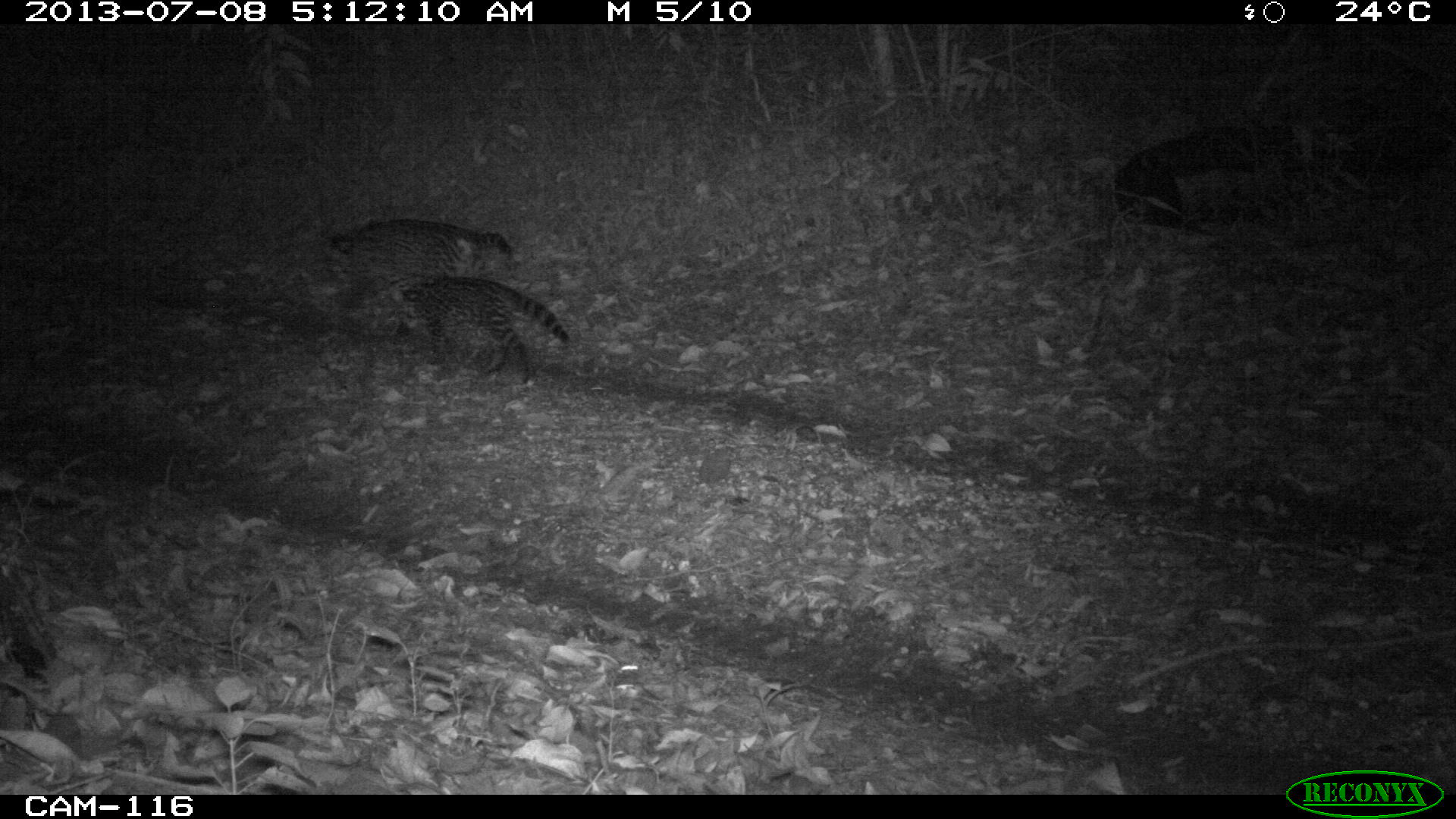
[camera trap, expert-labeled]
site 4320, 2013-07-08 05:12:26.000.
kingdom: Animalia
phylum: Chordata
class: Mammalia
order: Carnivora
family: Felidae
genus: Leopardus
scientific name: Leopardus pardalis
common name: ocelot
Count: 1.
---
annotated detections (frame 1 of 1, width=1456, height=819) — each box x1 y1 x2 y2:
leopardus pardalis: 1110 126 1430 228; 389 278 569 386; 332 219 513 316